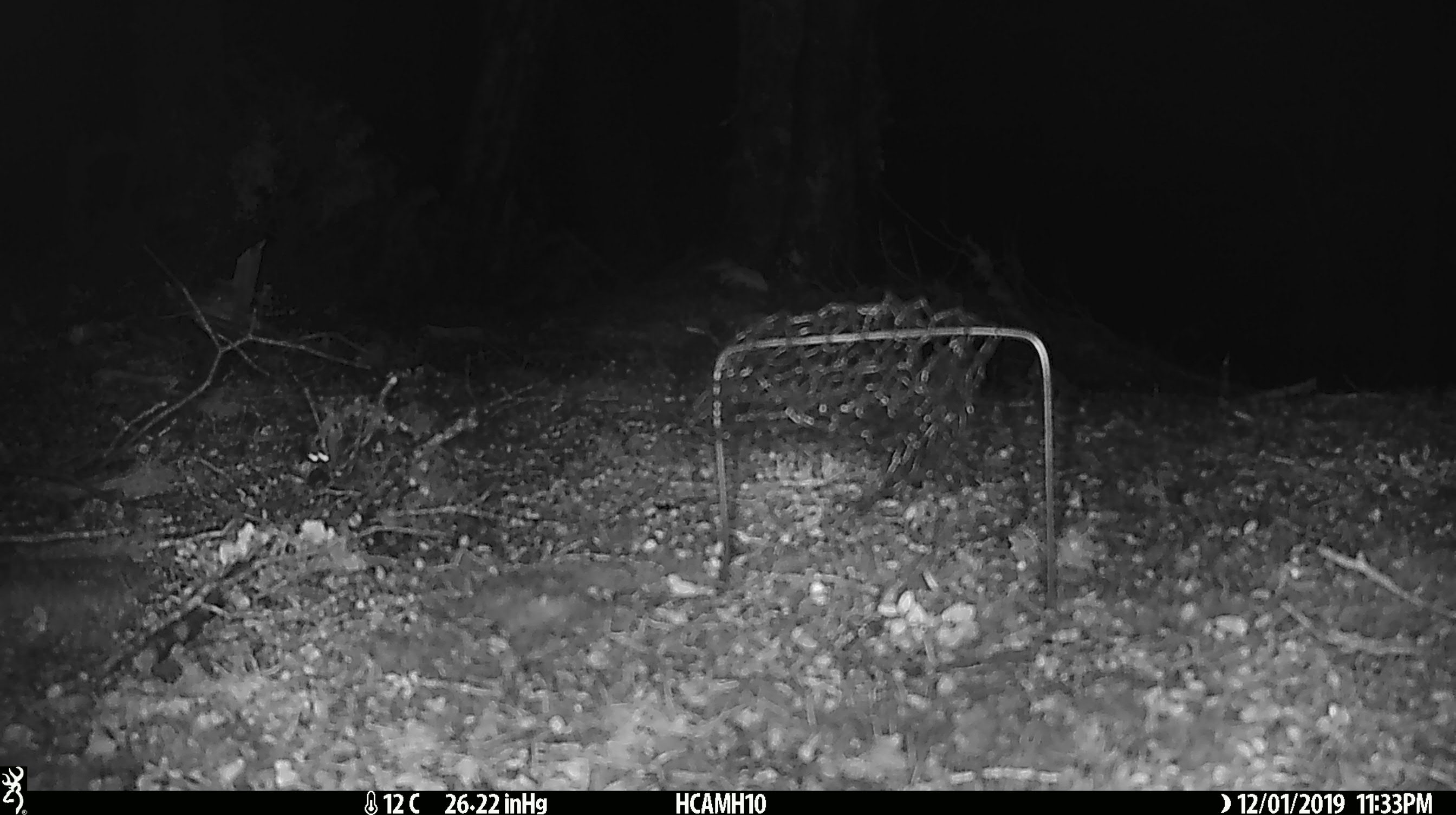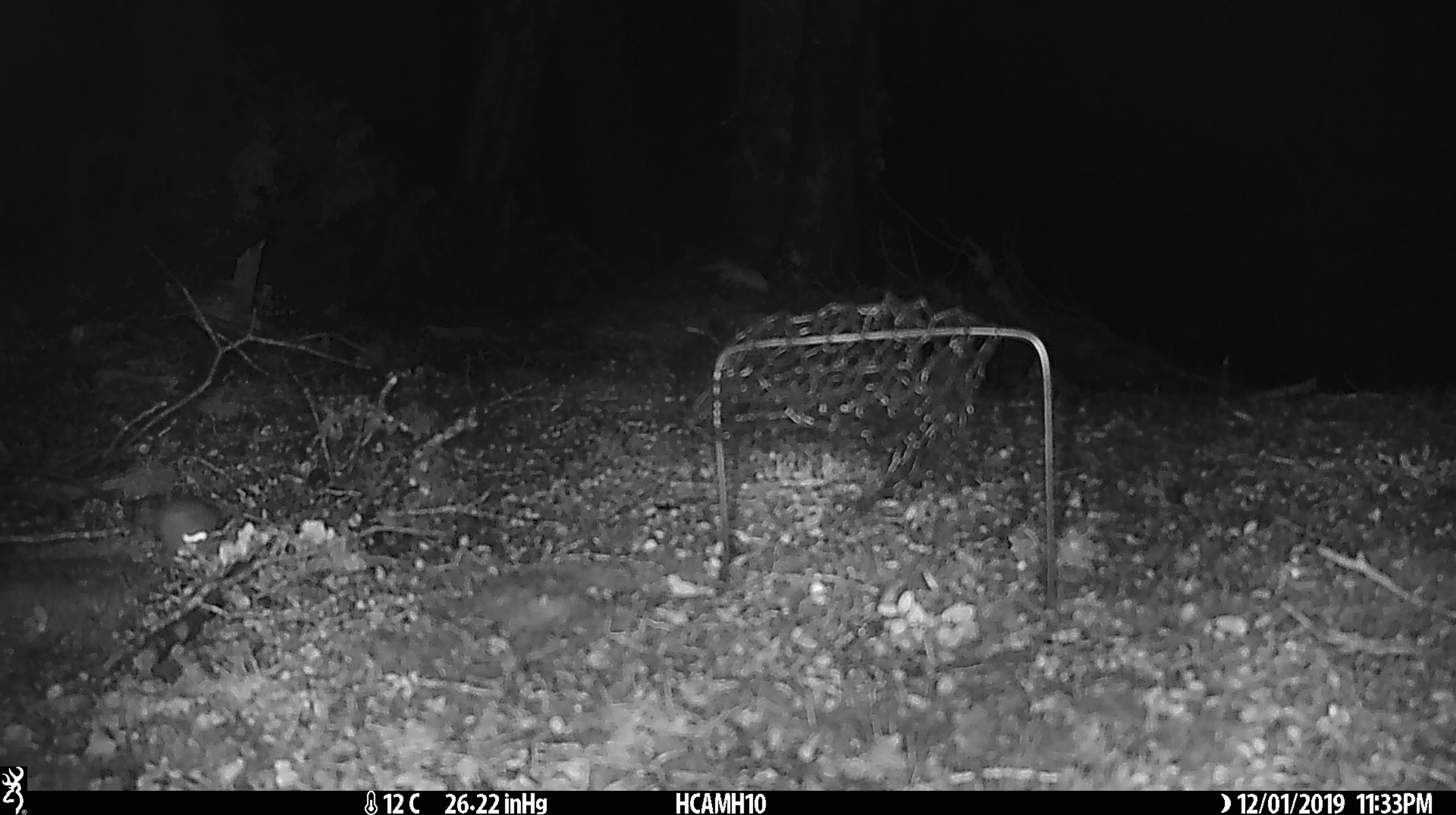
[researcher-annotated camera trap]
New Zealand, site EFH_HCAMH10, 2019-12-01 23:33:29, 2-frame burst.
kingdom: Animalia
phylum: Chordata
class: Mammalia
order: Rodentia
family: Muridae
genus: Mus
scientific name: Mus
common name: mouse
Mouse (Mus).